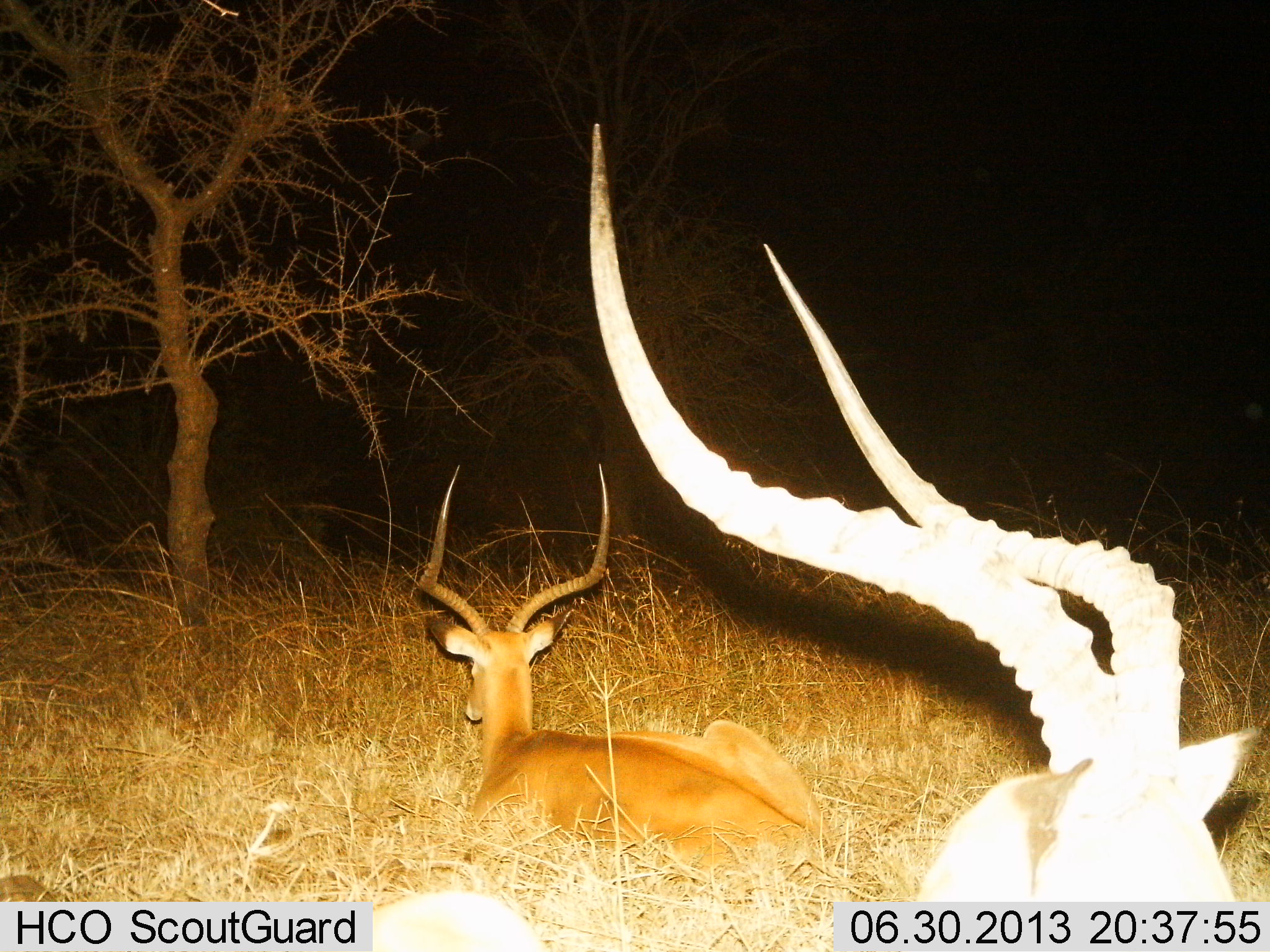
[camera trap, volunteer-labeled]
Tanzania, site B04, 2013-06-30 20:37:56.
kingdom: Animalia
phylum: Chordata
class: Mammalia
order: Artiodactyla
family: Bovidae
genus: Aepyceros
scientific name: Aepyceros melampus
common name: impala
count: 2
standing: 30%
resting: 90%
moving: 0%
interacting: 0%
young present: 0%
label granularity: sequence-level